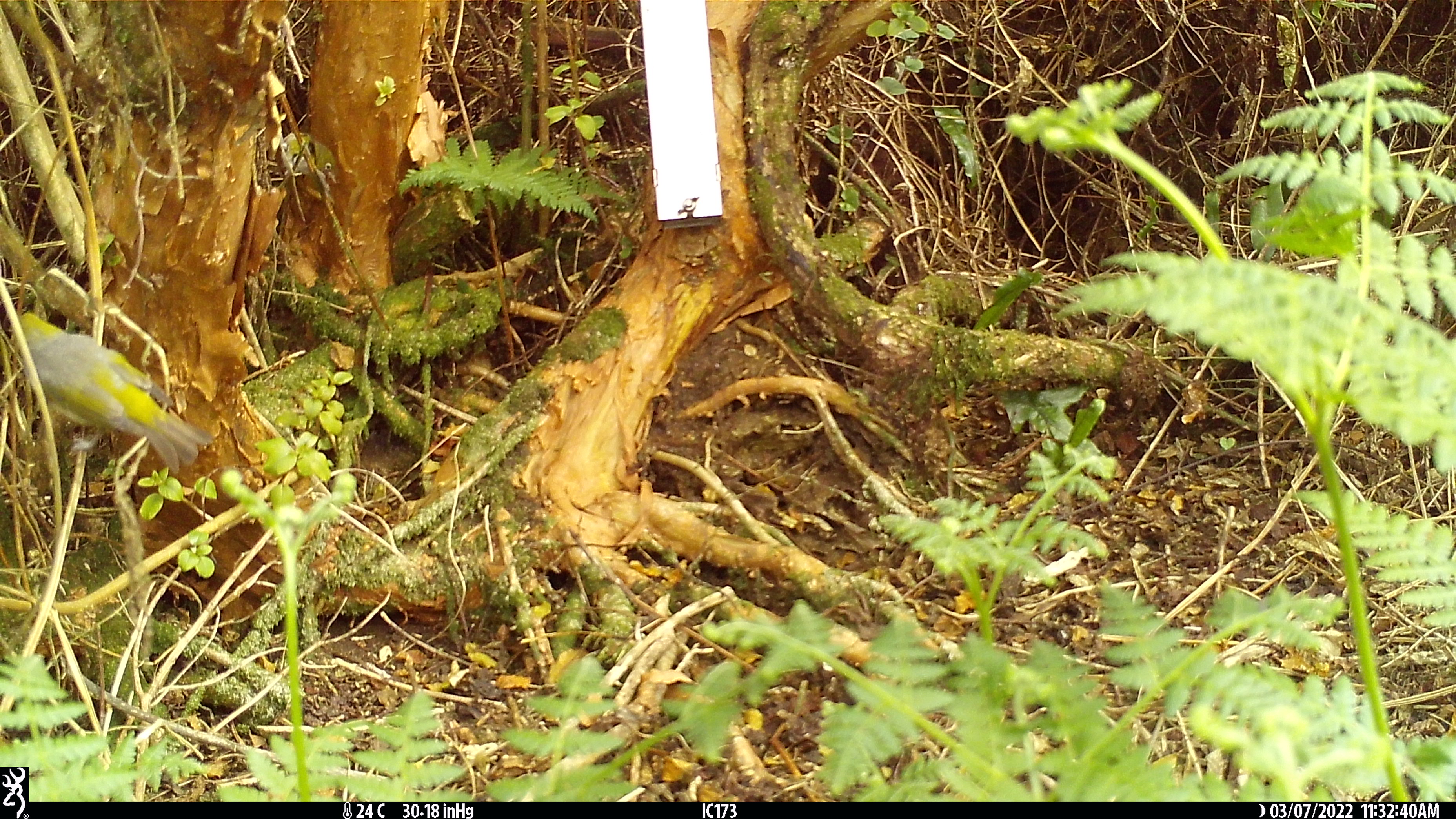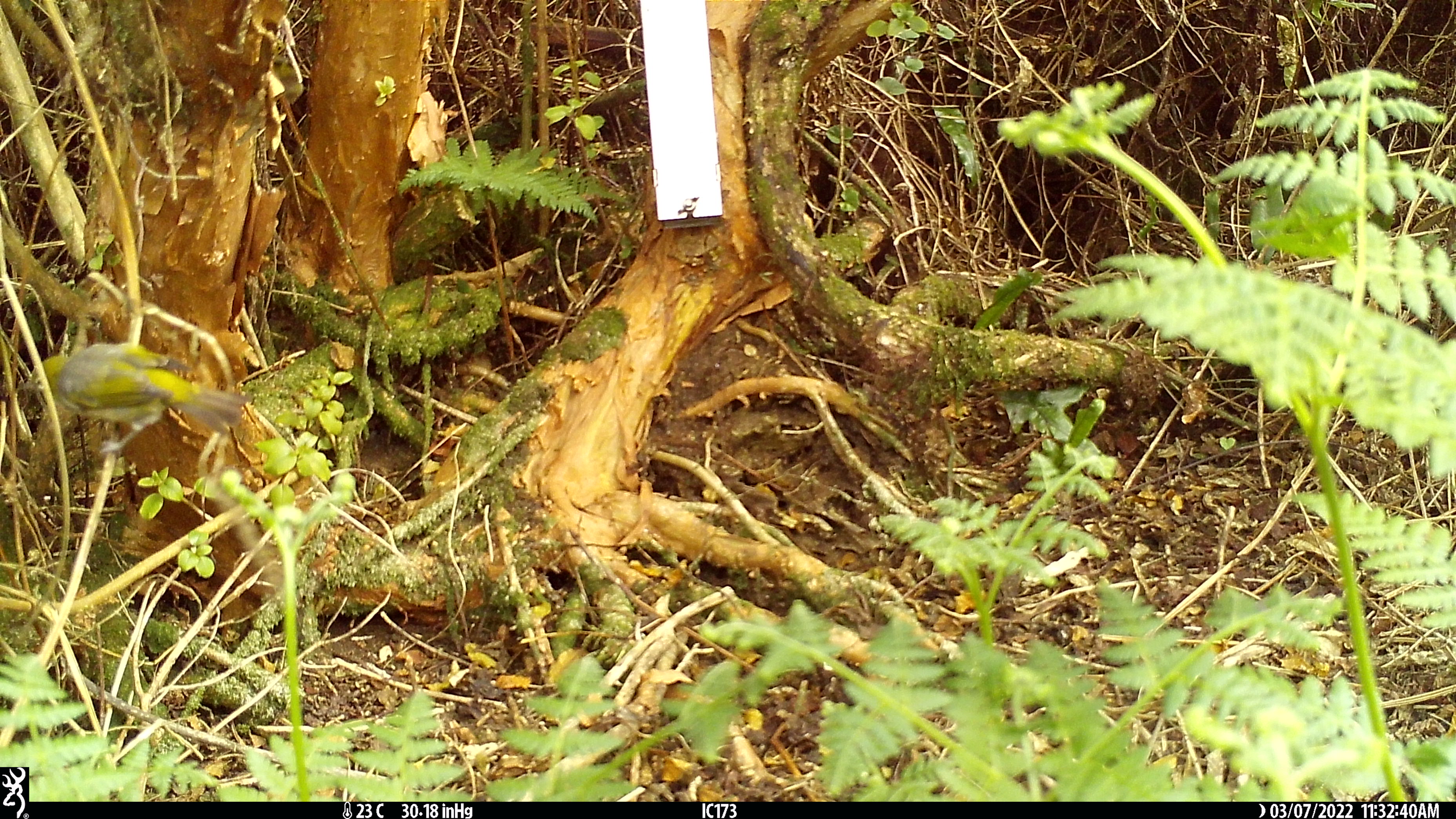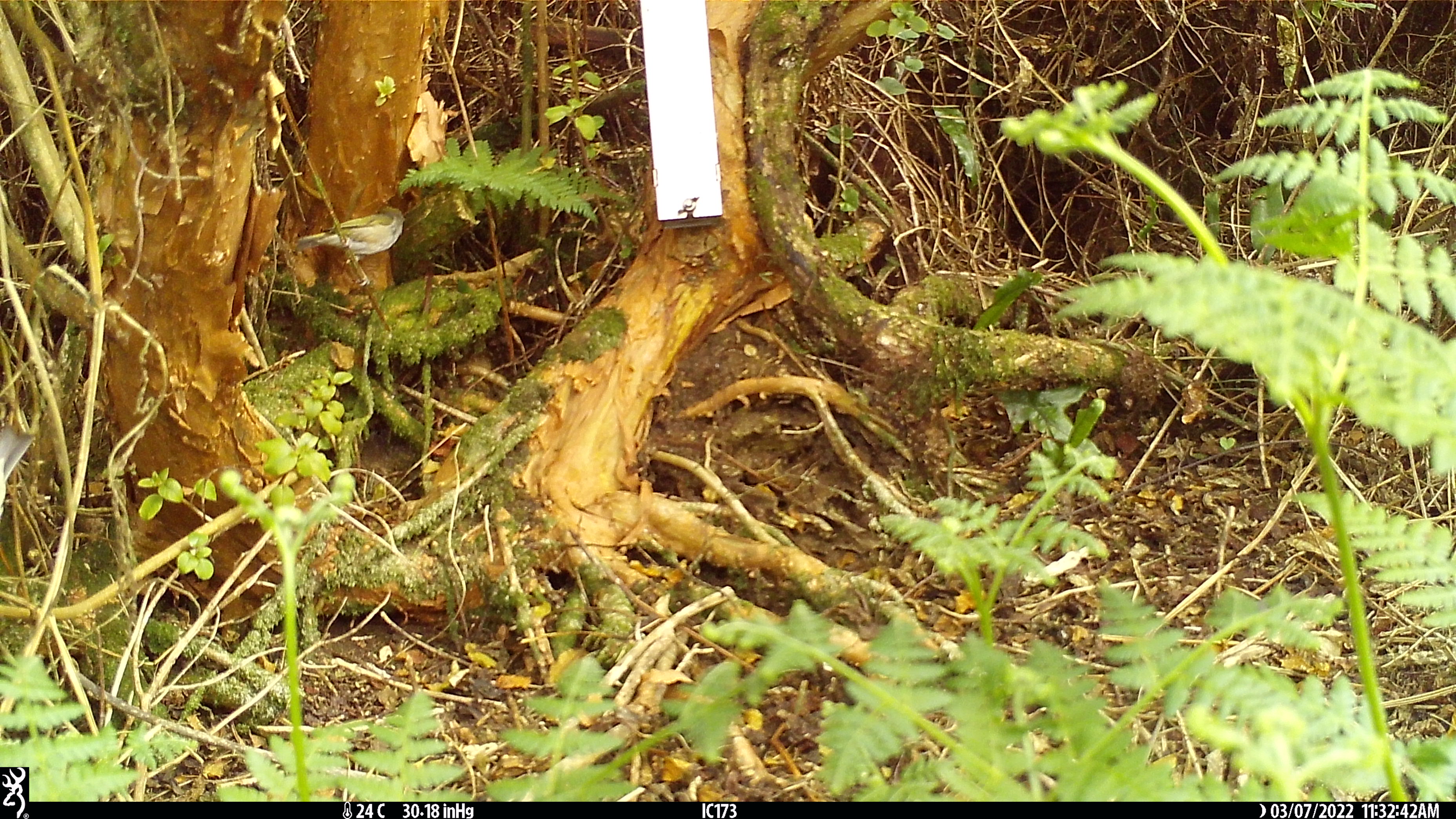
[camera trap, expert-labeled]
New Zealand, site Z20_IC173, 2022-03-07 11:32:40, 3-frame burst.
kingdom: Animalia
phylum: Chordata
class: Aves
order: Passeriformes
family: Zosteropidae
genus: Zosterops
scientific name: Zosterops lateralis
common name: silvereye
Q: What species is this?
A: Silvereye (Zosterops lateralis).